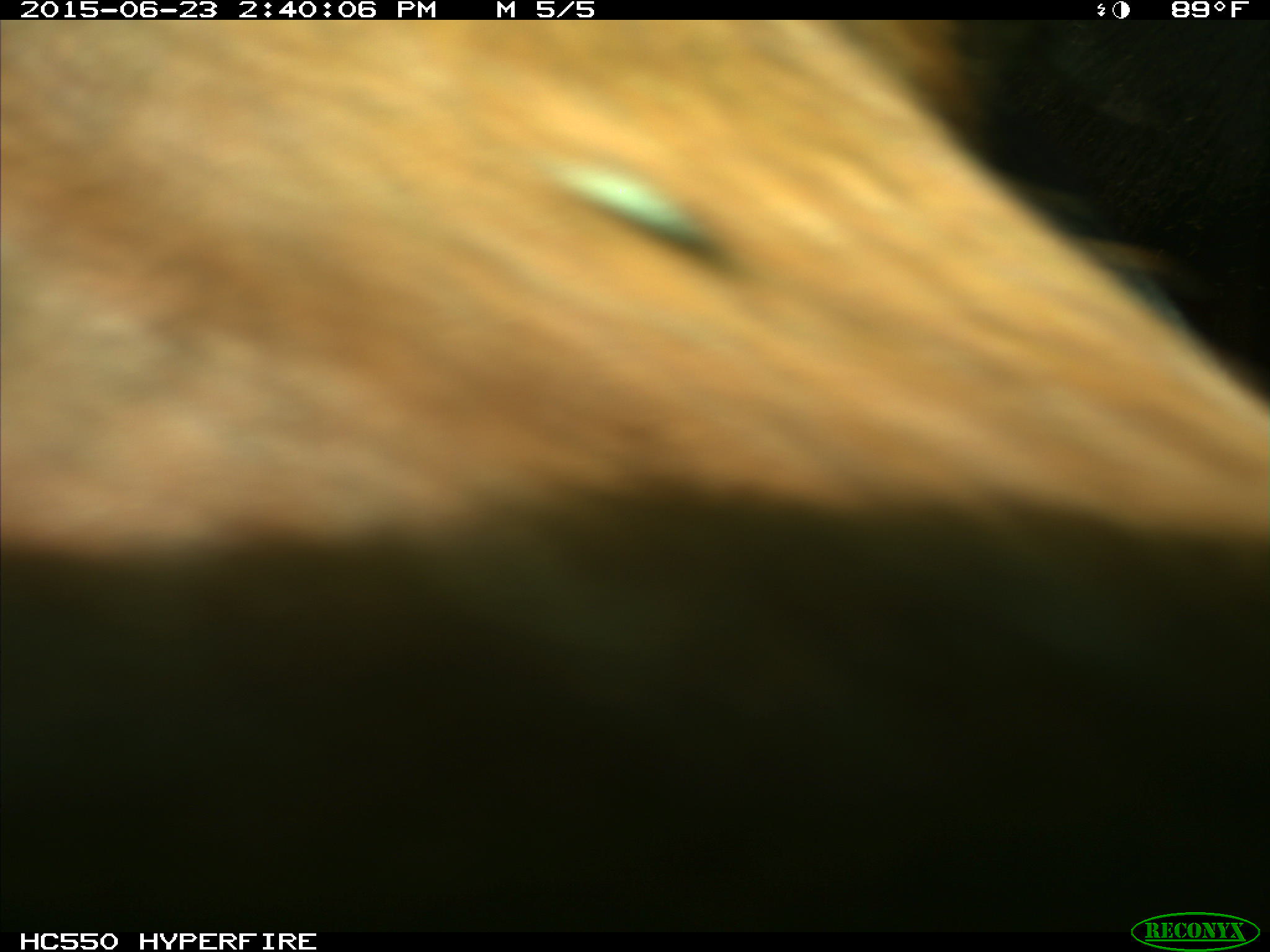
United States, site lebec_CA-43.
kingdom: Animalia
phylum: Chordata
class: Mammalia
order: Artiodactyla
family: Bovidae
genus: Bos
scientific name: Bos taurus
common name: domestic cow